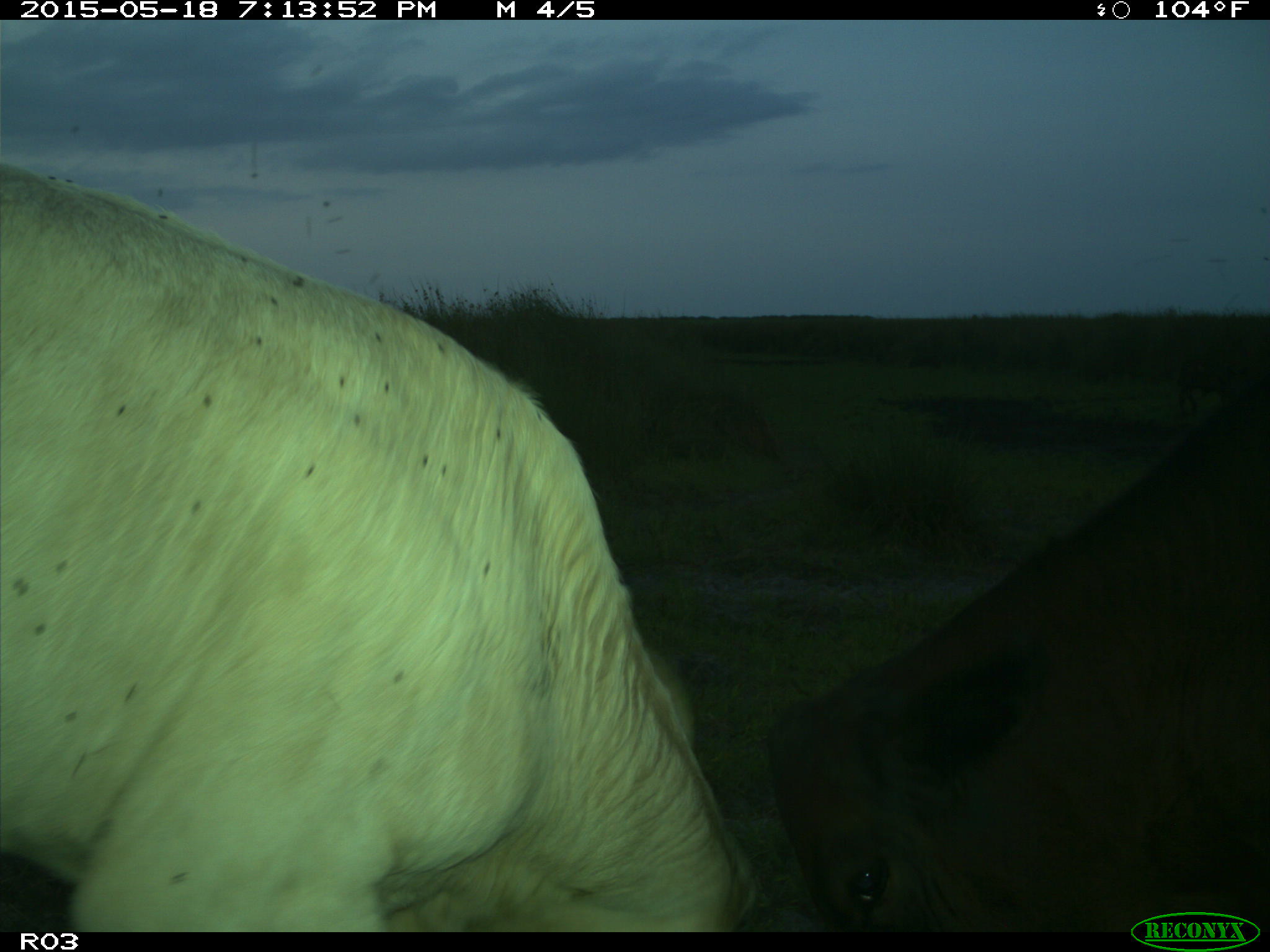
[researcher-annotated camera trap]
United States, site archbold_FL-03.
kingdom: Animalia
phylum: Chordata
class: Mammalia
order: Artiodactyla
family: Bovidae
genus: Bos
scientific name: Bos taurus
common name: domestic cow